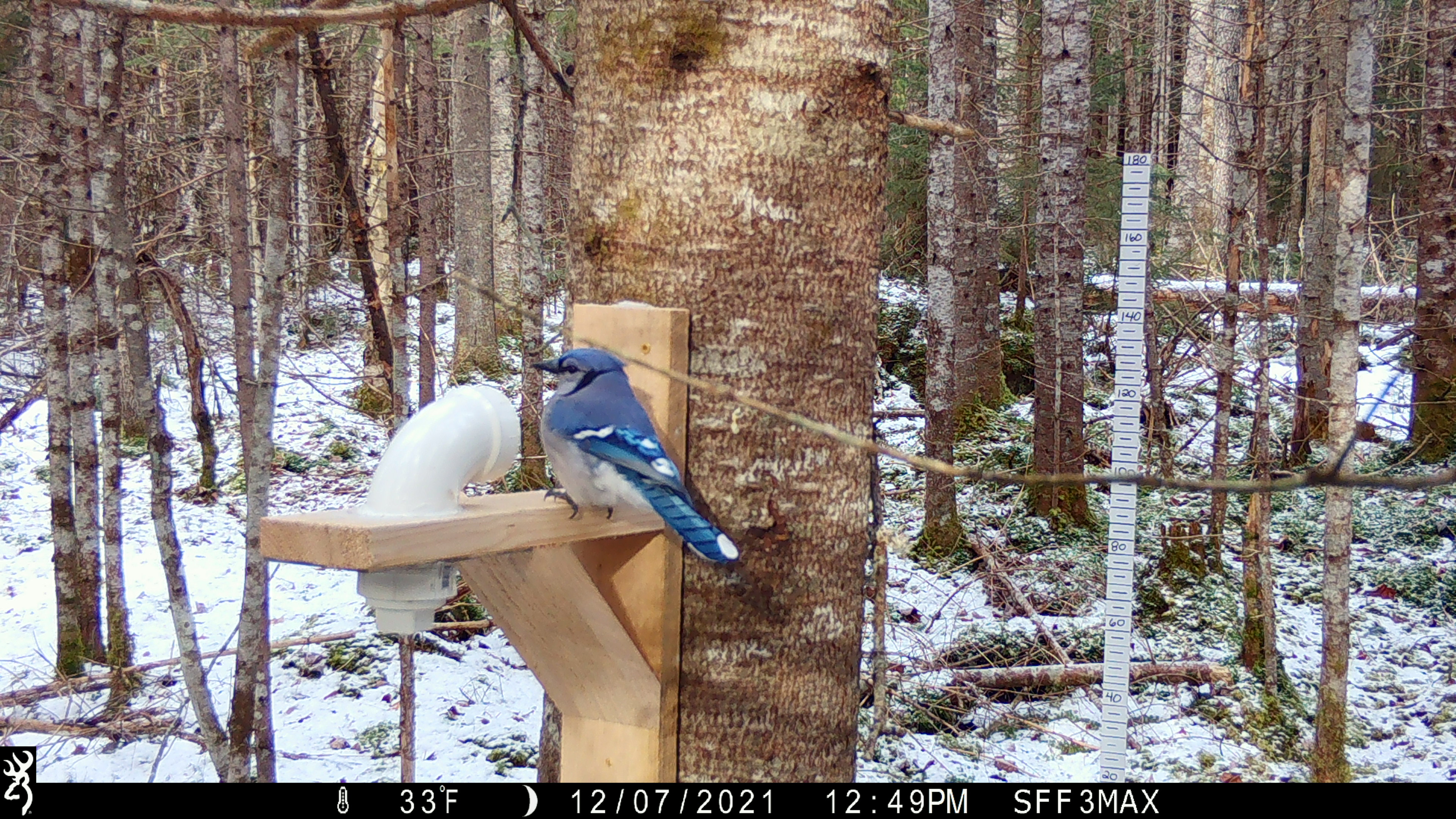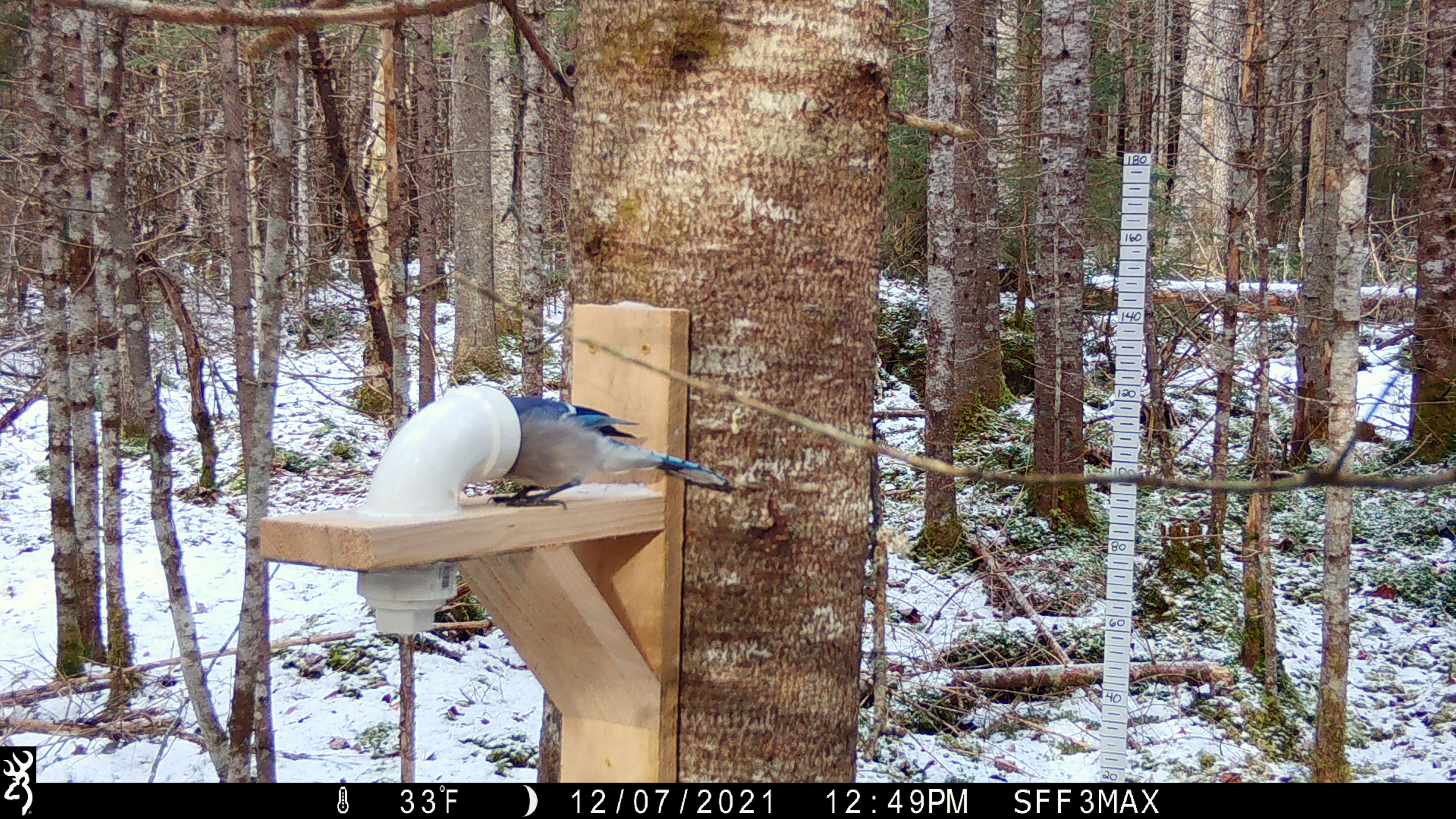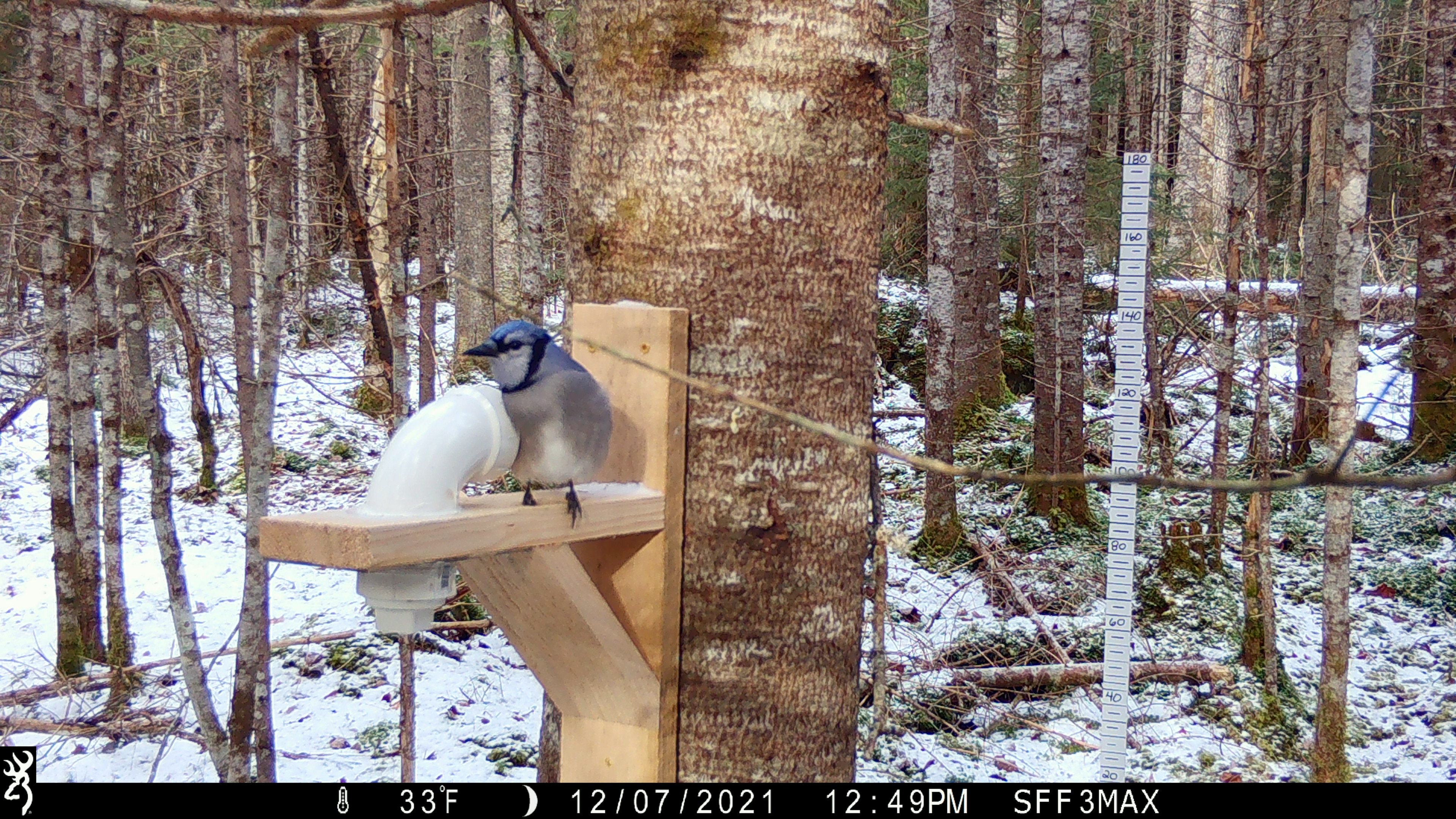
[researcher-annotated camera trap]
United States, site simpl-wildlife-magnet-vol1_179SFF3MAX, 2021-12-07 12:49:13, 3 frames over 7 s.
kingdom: Animalia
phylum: Chordata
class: Aves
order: Passeriformes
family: Corvidae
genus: Cyanocitta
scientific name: Cyanocitta cristata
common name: blue jay